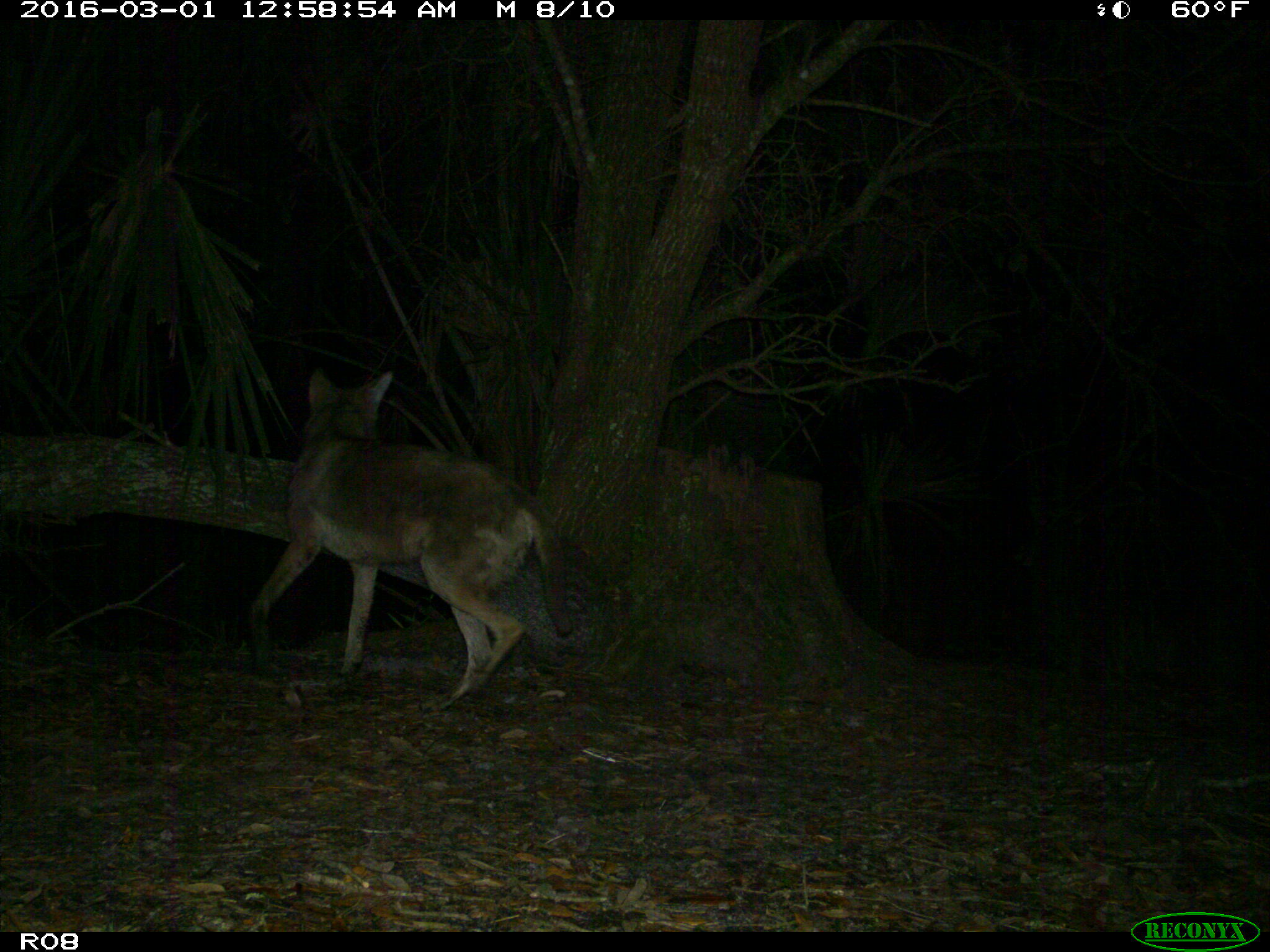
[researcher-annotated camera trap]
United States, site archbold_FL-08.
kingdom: Animalia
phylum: Chordata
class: Mammalia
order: Carnivora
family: Canidae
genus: Canis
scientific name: Canis latrans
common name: coyote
Canis latrans (coyote).